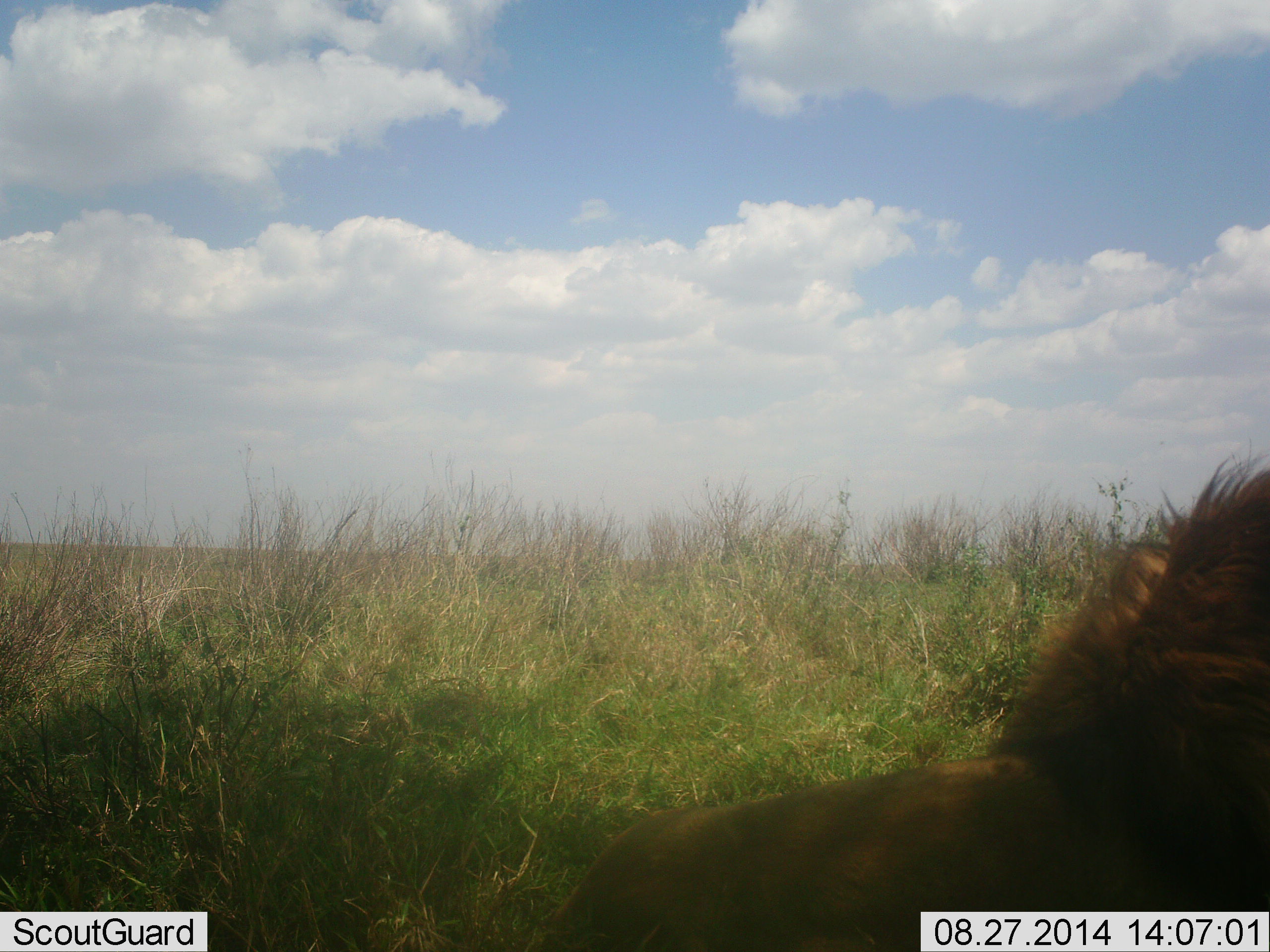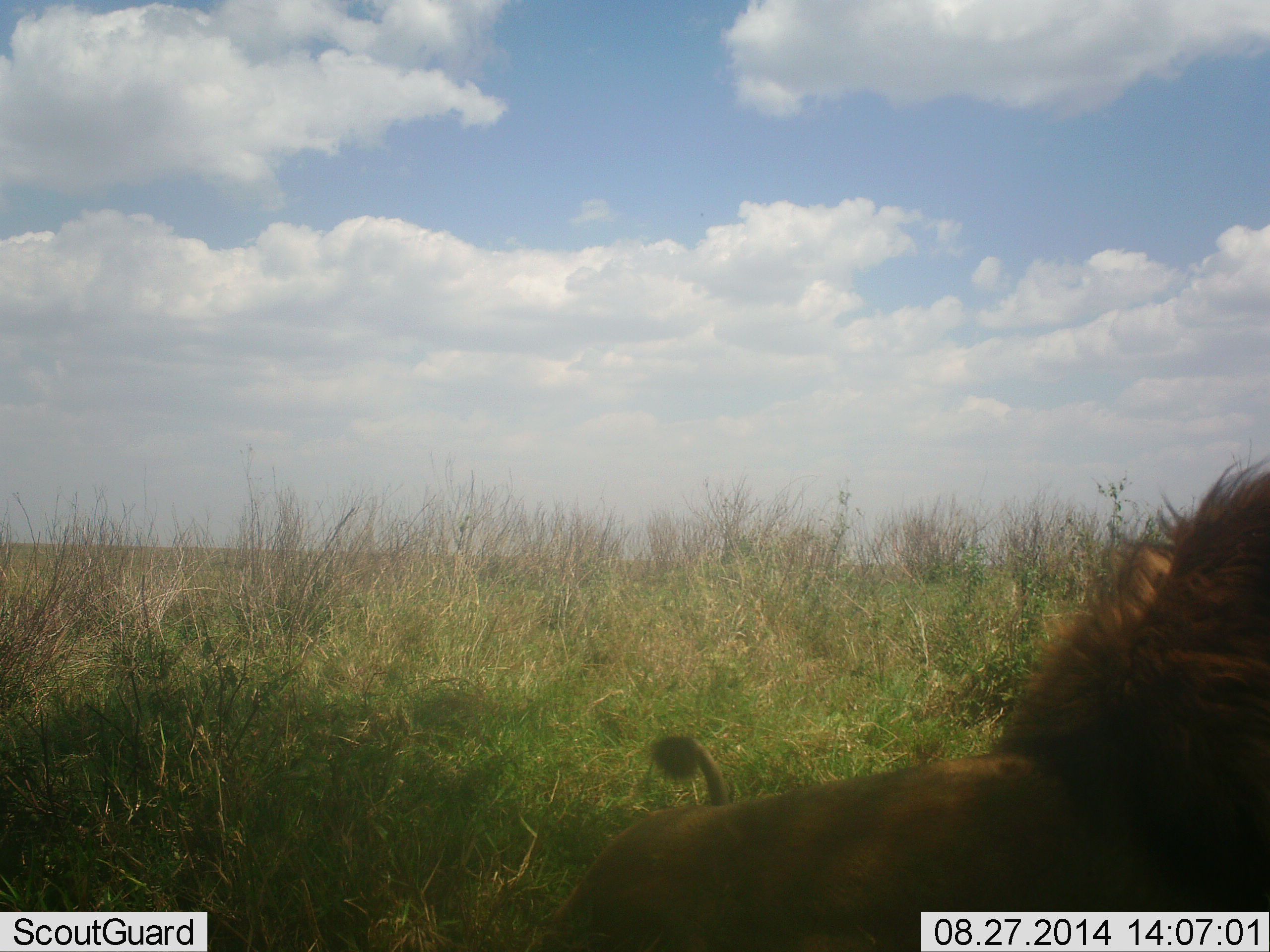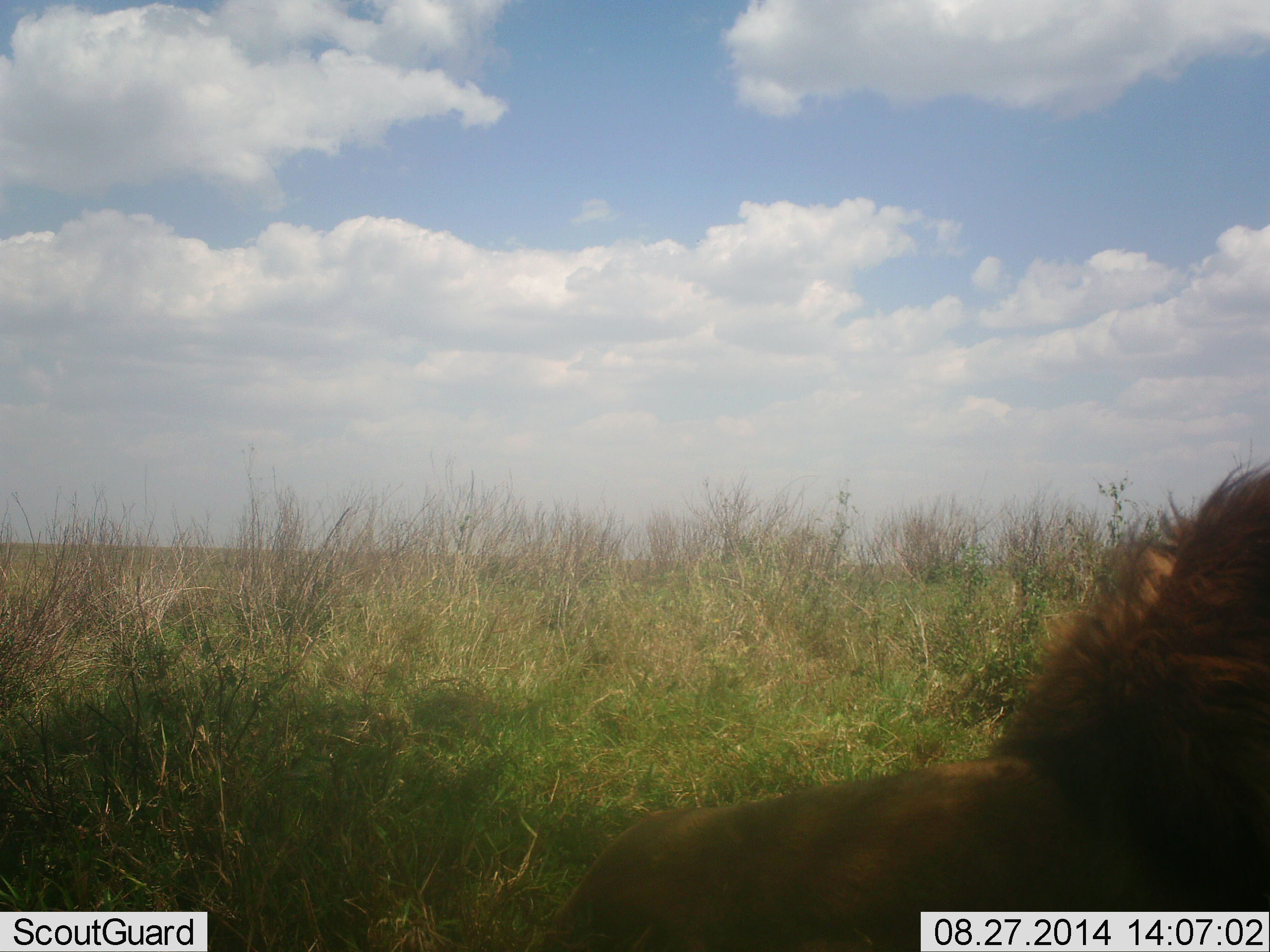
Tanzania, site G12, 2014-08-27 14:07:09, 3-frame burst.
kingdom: Animalia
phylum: Chordata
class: Mammalia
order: Carnivora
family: Felidae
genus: Panthera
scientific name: Panthera leo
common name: lion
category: lionmale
Lionmale (lion) (Panthera leo), count 1. Behavior (volunteer vote fractions): standing 0%, resting 90%, moving 10%, interacting 0%. Young present (vote fraction): 0%. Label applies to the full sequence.